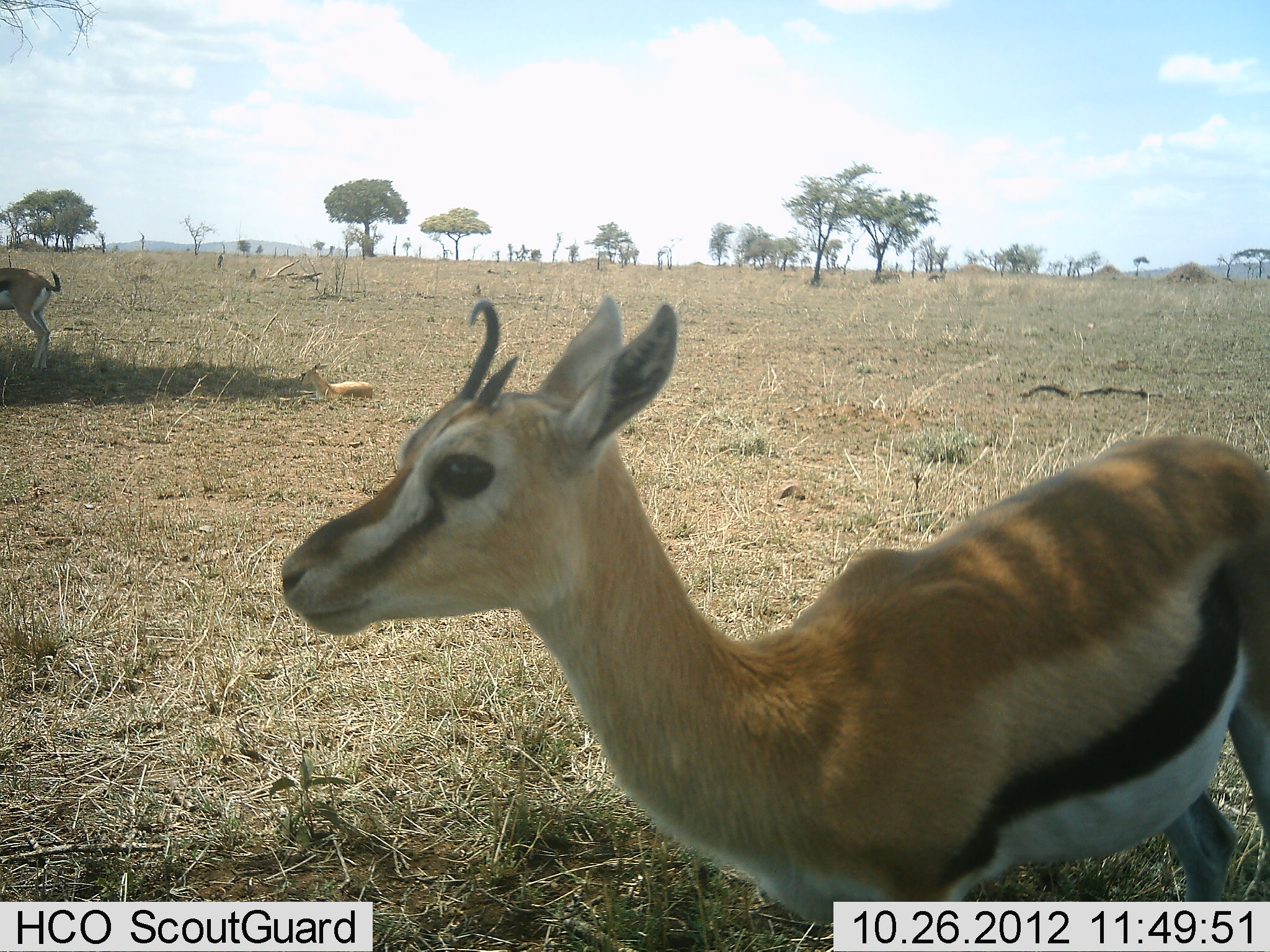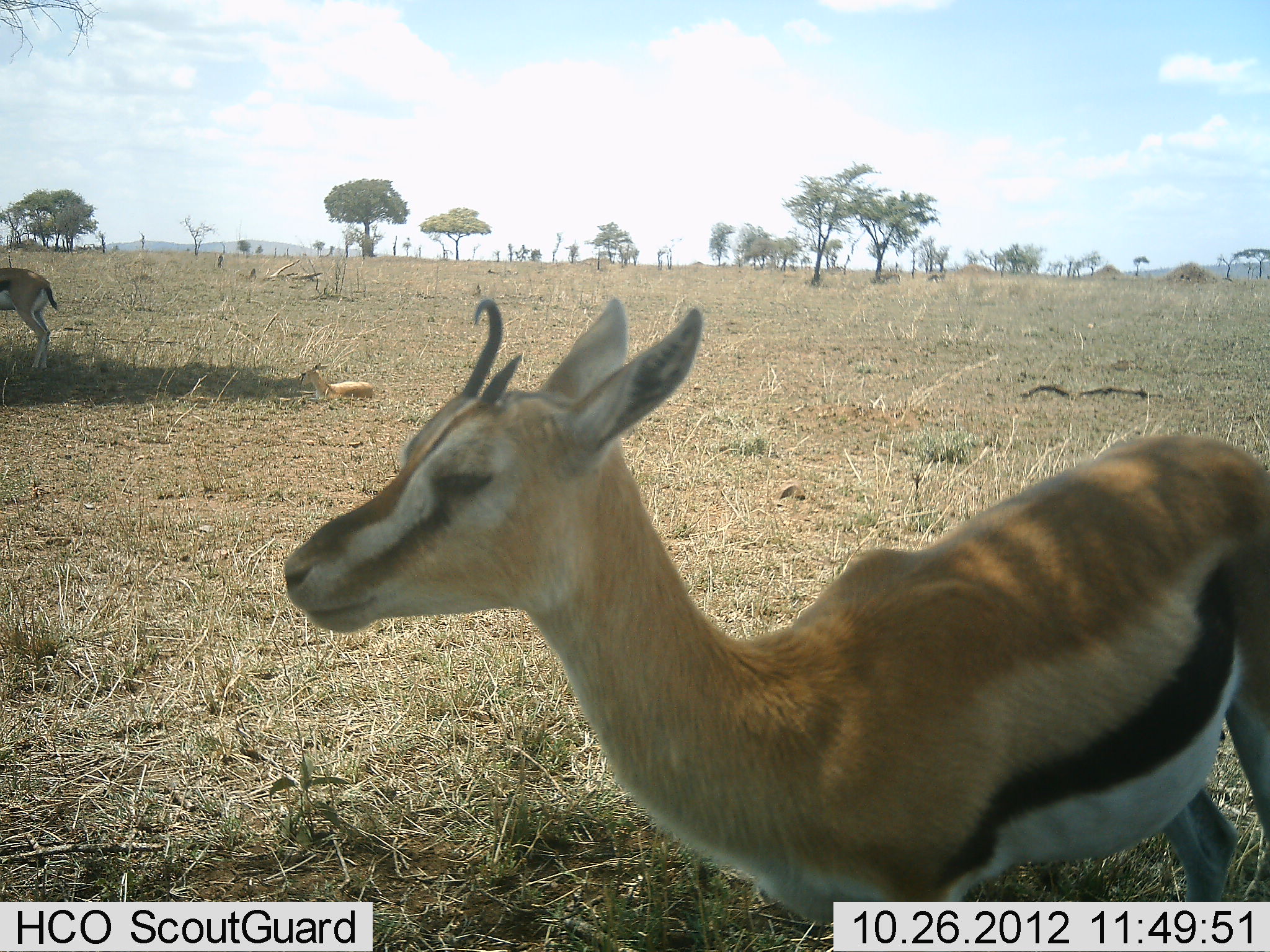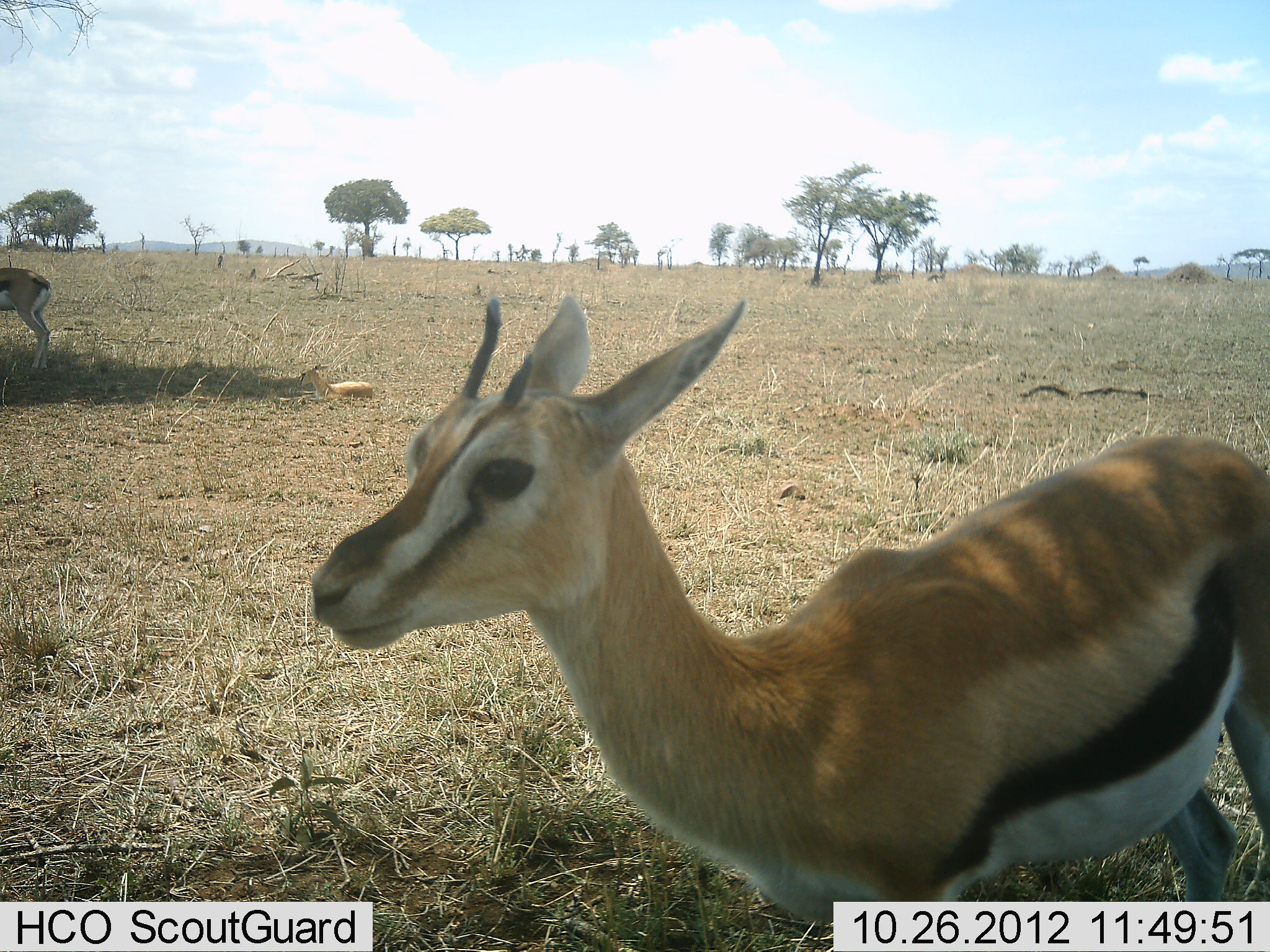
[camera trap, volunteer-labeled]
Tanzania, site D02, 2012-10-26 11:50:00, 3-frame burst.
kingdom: Animalia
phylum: Chordata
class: Mammalia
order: Artiodactyla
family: Bovidae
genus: Eudorcas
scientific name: Eudorcas thomsonii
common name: thomson's gazelle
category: gazellethomsons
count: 2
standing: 100%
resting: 20%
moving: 10%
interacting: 0%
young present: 20%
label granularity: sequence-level